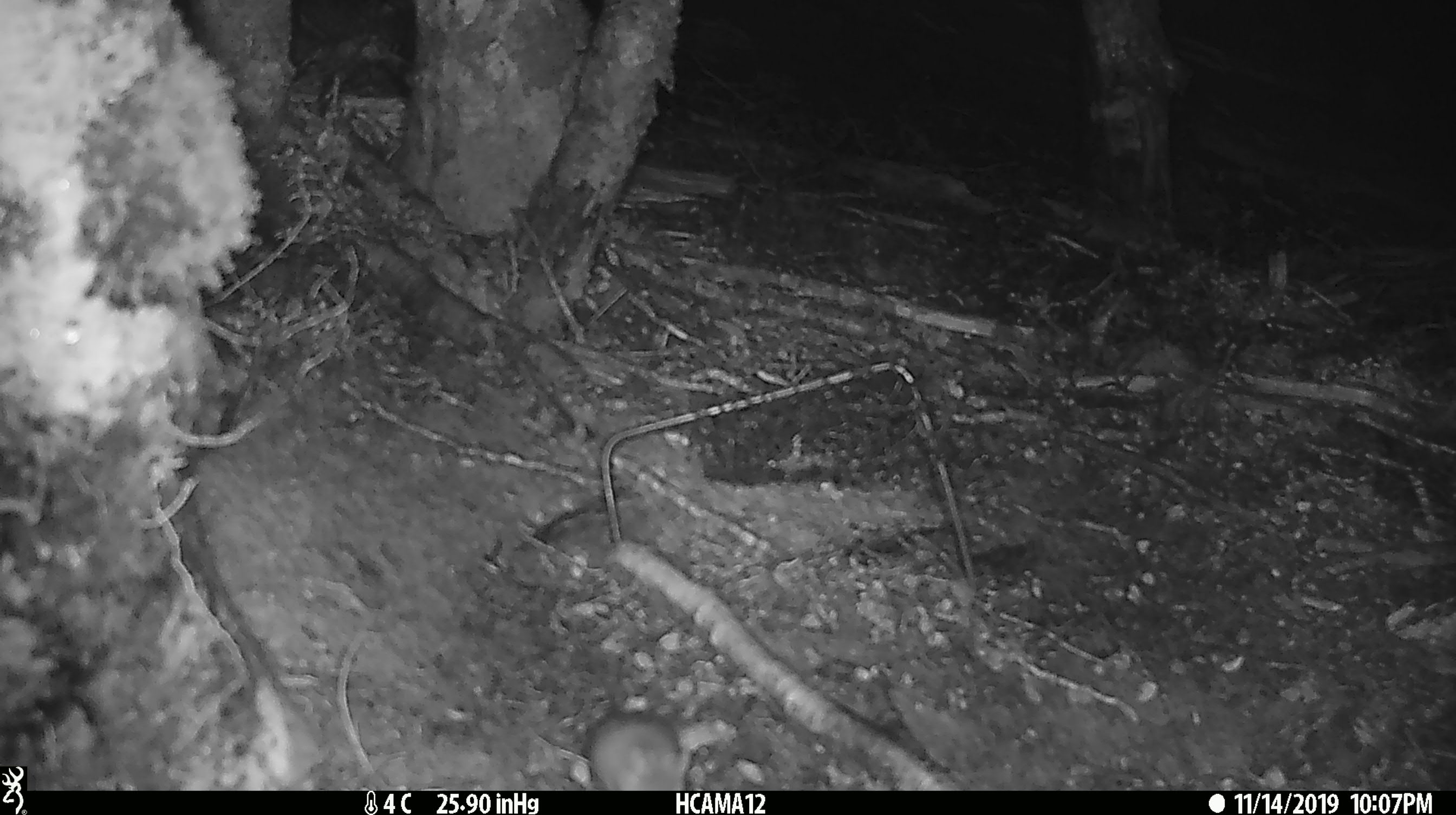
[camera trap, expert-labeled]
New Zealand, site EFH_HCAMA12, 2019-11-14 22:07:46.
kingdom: Animalia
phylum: Chordata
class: Mammalia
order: Rodentia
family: Muridae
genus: Mus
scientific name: Mus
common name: mouse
Mouse (Mus).